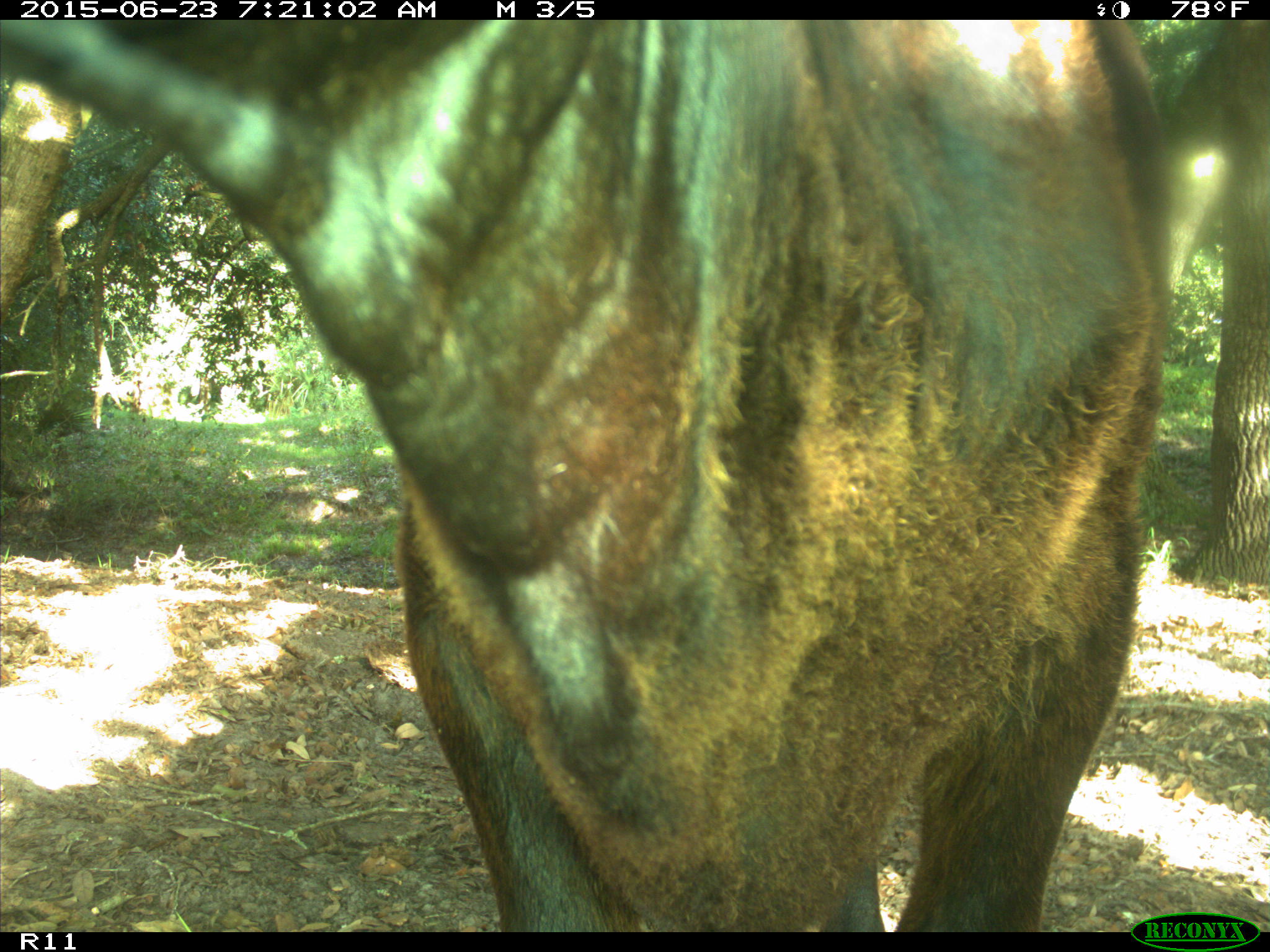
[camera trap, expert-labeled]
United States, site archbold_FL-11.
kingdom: Animalia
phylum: Chordata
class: Mammalia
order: Artiodactyla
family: Bovidae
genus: Bos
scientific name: Bos taurus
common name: domestic cow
Bos taurus (domestic cow).